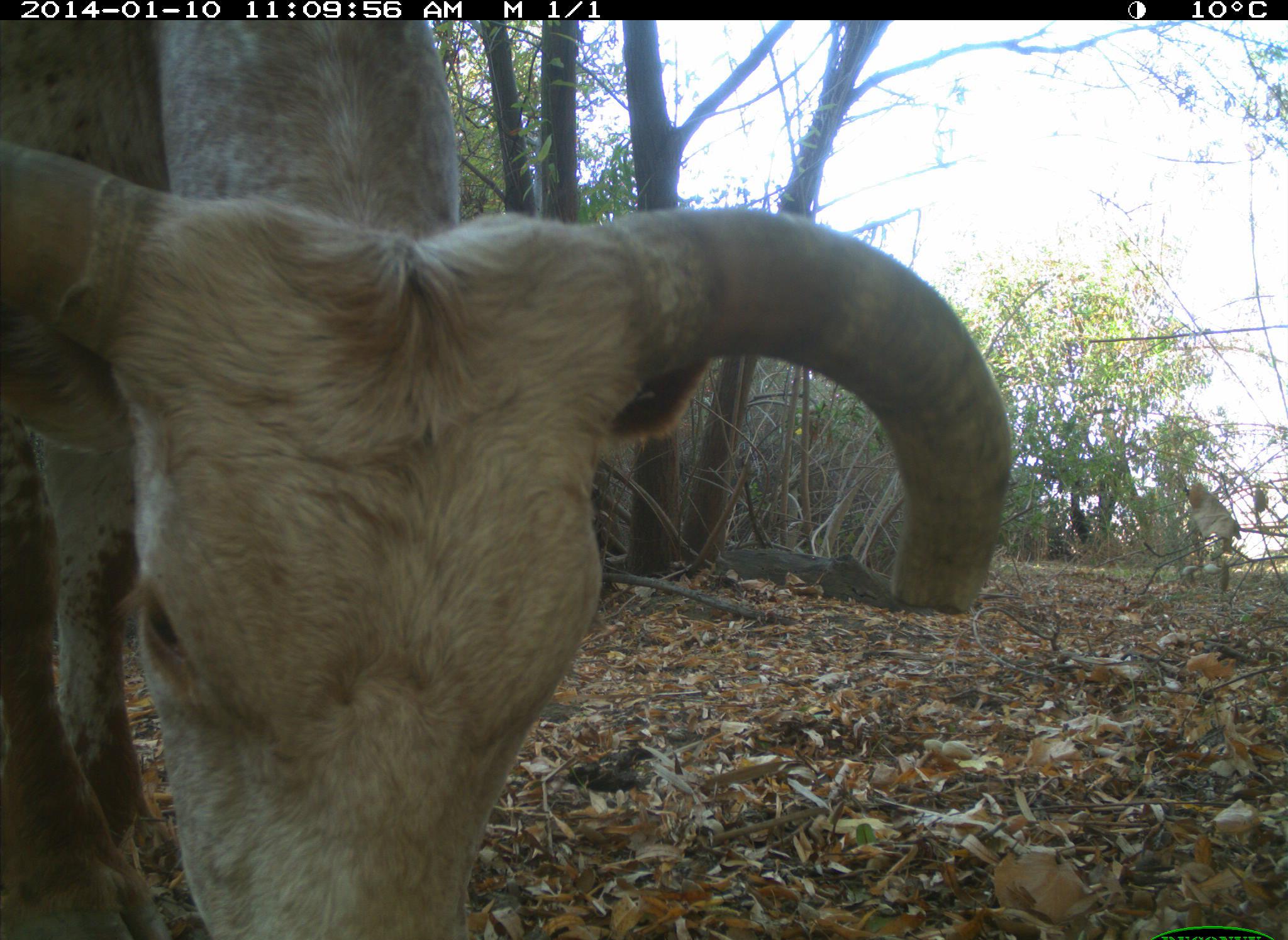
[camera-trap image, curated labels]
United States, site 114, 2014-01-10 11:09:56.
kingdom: Animalia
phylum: Chordata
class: Mammalia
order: Artiodactyla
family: Bovidae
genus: Bos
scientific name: Bos taurus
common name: cow